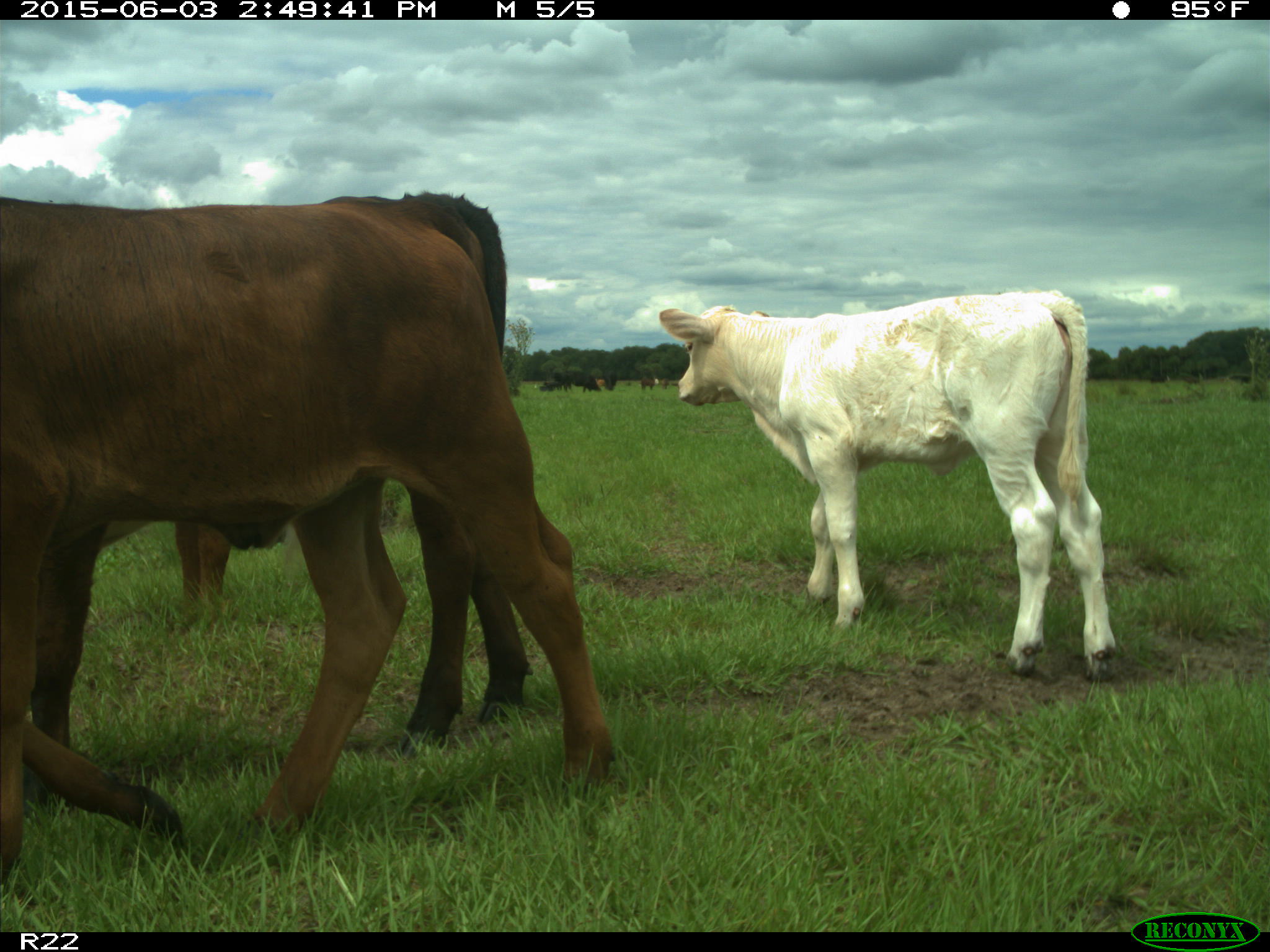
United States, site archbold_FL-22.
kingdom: Animalia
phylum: Chordata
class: Mammalia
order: Artiodactyla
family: Bovidae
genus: Bos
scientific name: Bos taurus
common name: domestic cow